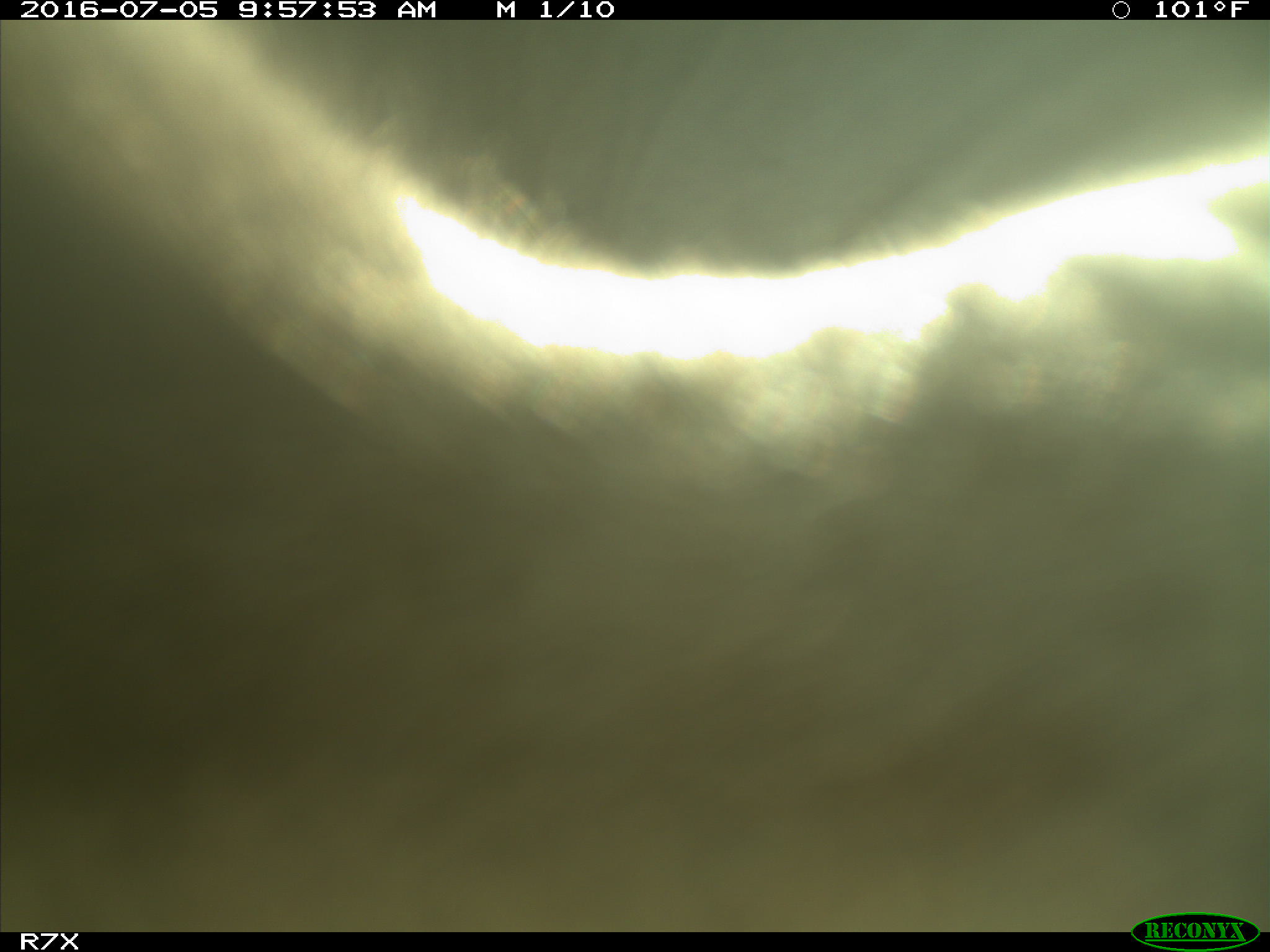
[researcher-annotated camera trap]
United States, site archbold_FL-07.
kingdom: Animalia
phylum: Chordata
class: Mammalia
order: Artiodactyla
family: Bovidae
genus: Bos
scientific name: Bos taurus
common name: domestic cow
Bos taurus (domestic cow).